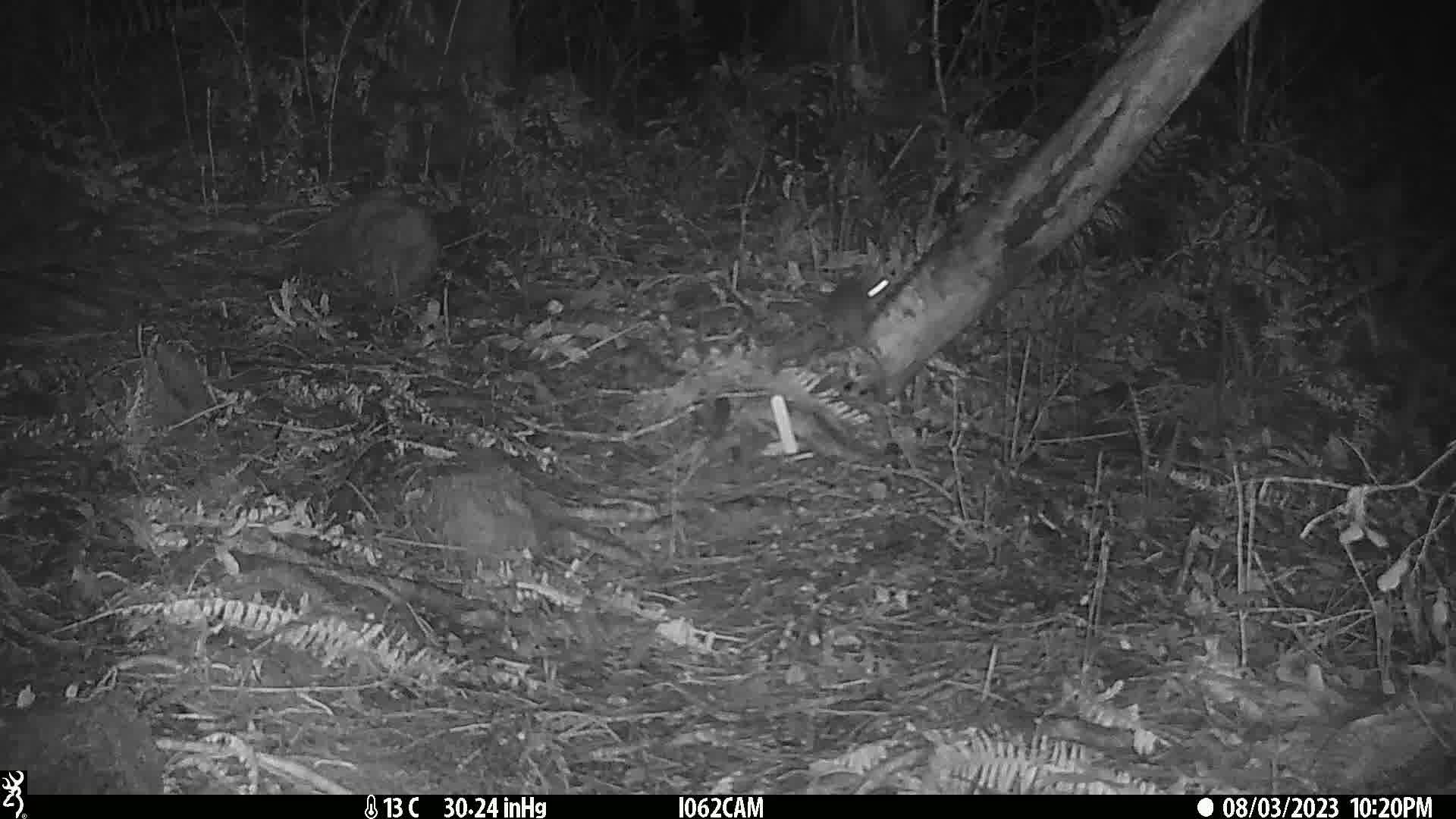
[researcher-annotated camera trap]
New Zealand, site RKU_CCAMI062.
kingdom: Animalia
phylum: Chordata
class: Mammalia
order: Rodentia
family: Muridae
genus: Rattus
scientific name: Rattus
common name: rat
Rat (Rattus).